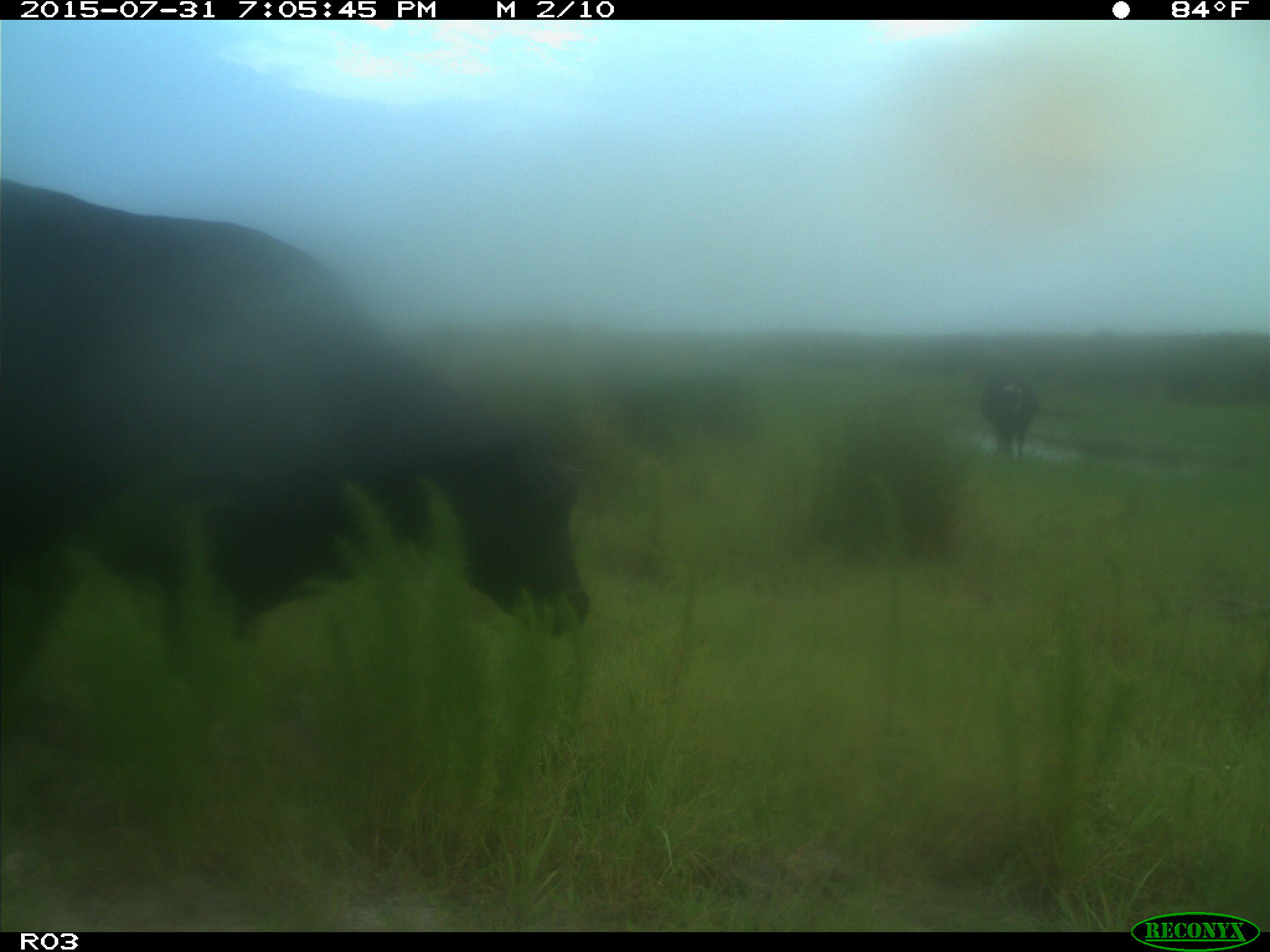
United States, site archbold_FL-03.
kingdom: Animalia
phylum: Chordata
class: Mammalia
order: Artiodactyla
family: Bovidae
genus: Bos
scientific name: Bos taurus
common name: domestic cow